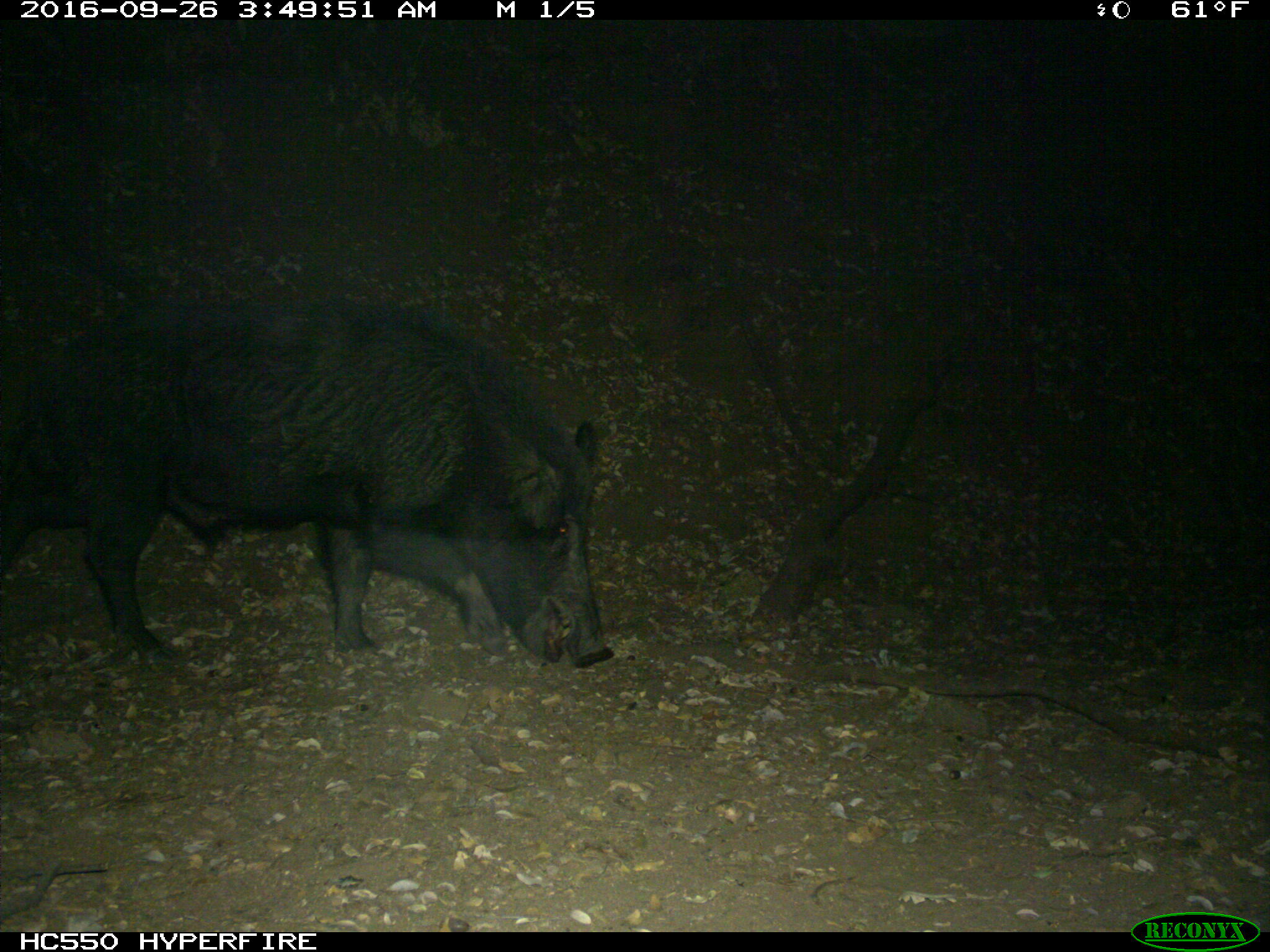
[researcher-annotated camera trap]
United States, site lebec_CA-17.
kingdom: Animalia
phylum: Chordata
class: Mammalia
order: Artiodactyla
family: Suidae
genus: Sus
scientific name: Sus scrofa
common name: wild boar